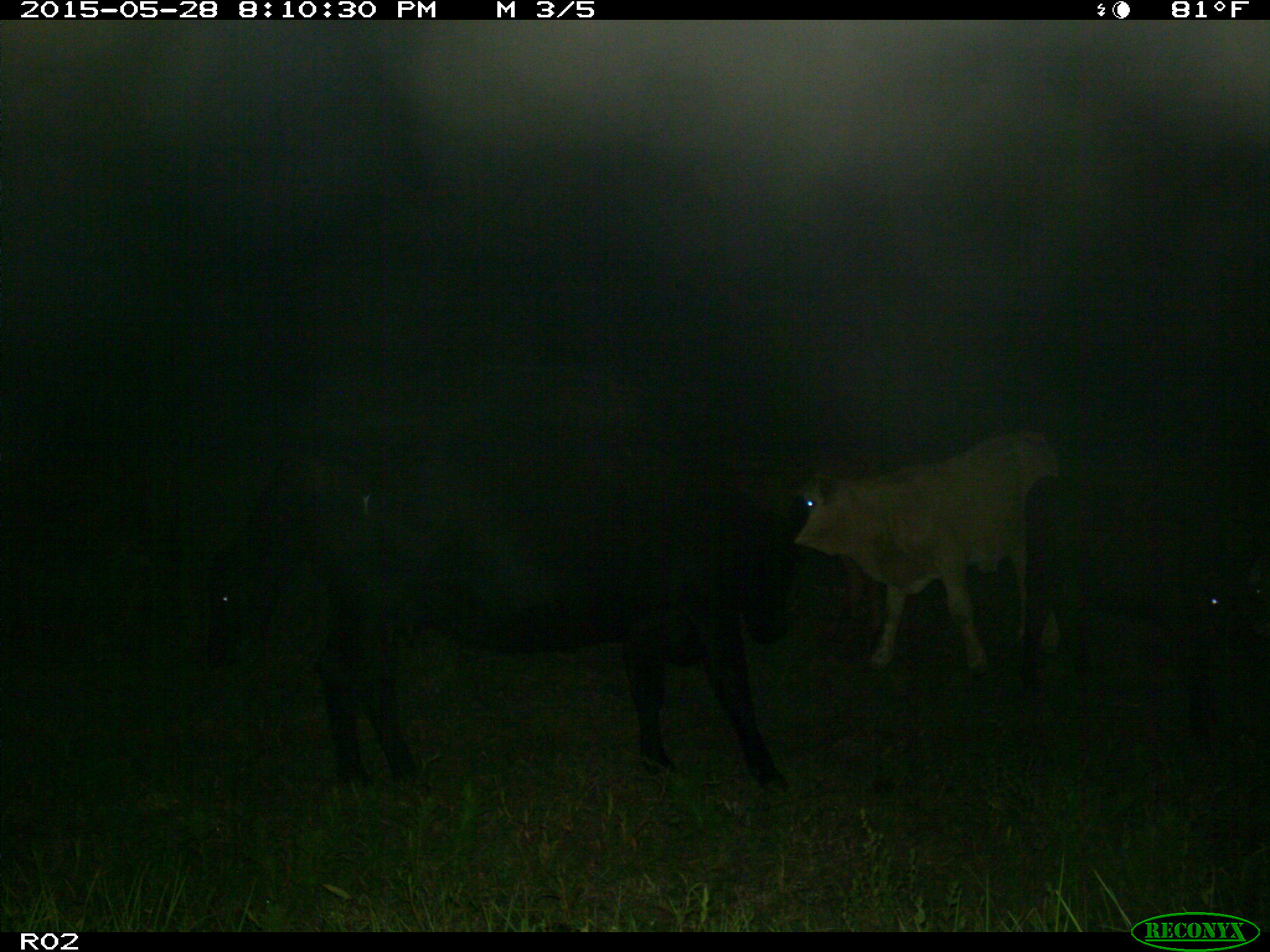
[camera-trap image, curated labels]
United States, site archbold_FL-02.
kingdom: Animalia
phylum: Chordata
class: Mammalia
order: Artiodactyla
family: Bovidae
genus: Bos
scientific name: Bos taurus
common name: domestic cow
Bos taurus (domestic cow).